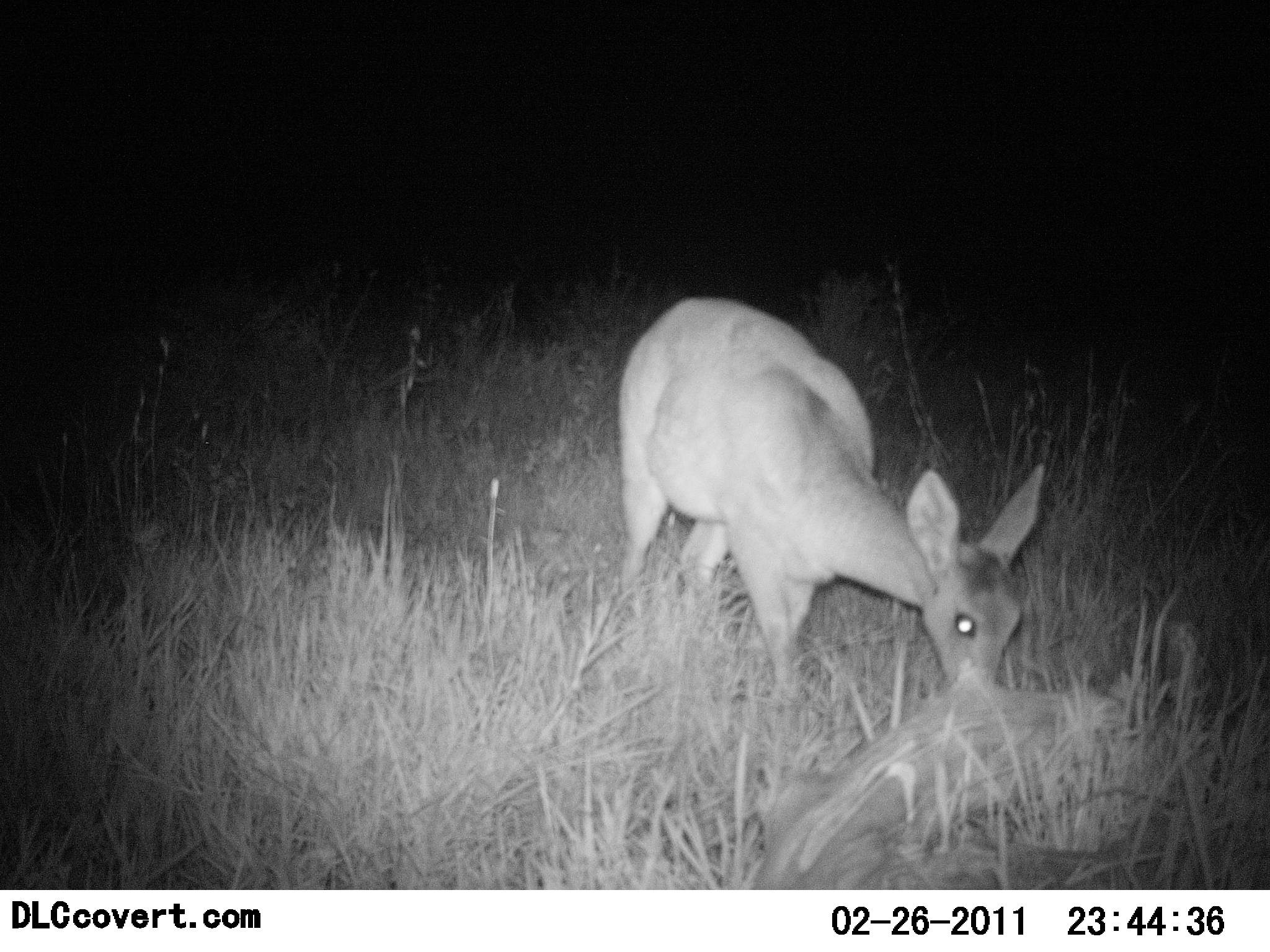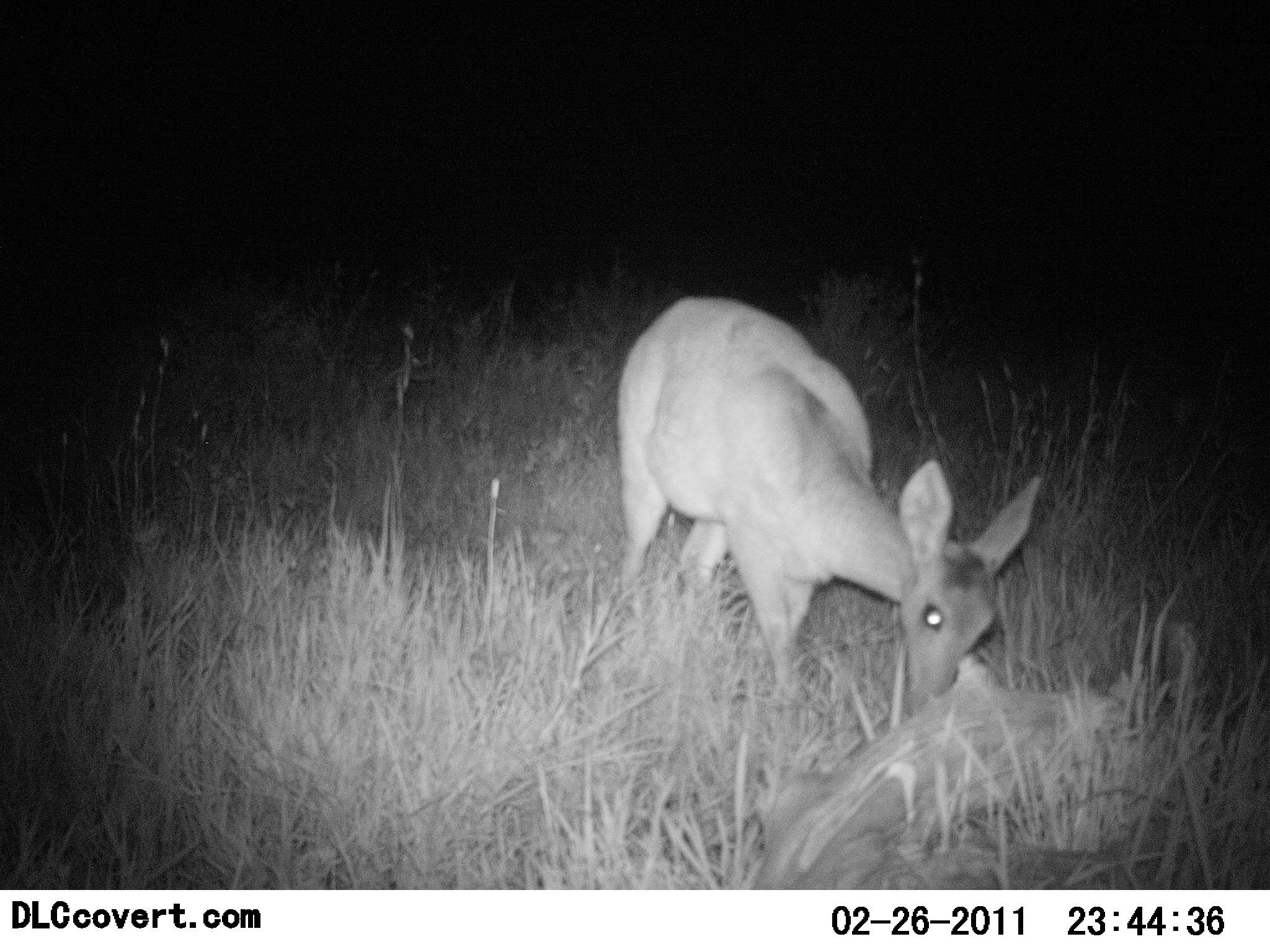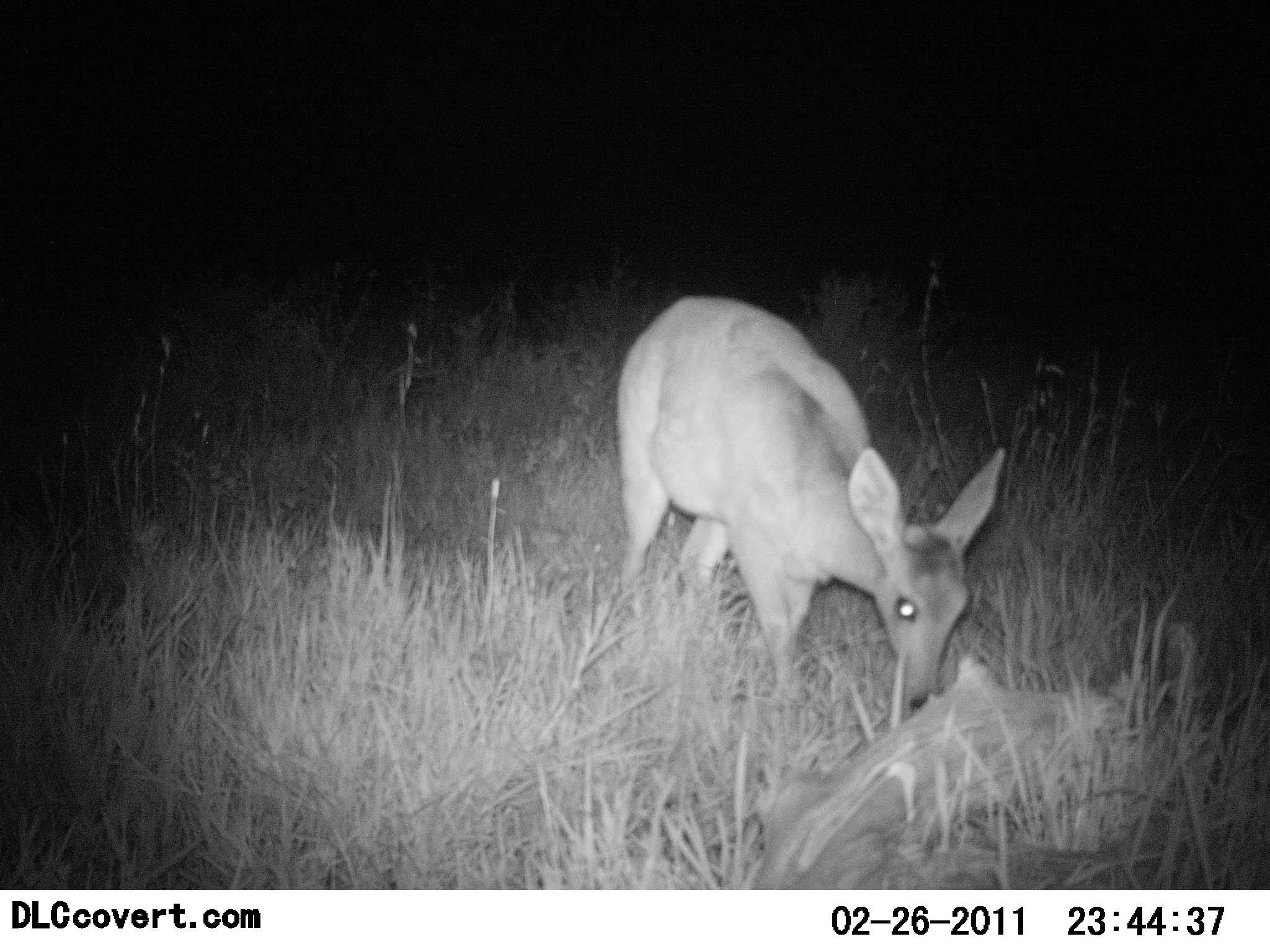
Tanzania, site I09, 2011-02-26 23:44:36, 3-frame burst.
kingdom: Animalia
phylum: Chordata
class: Mammalia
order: Artiodactyla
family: Bovidae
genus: Redunca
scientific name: Redunca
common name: reedbuck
Reedbuck (Redunca), count 1. Behavior (volunteer vote fractions): standing 18%, resting 0%, moving 0%, interacting 0%. Young present (vote fraction): 0%. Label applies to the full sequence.